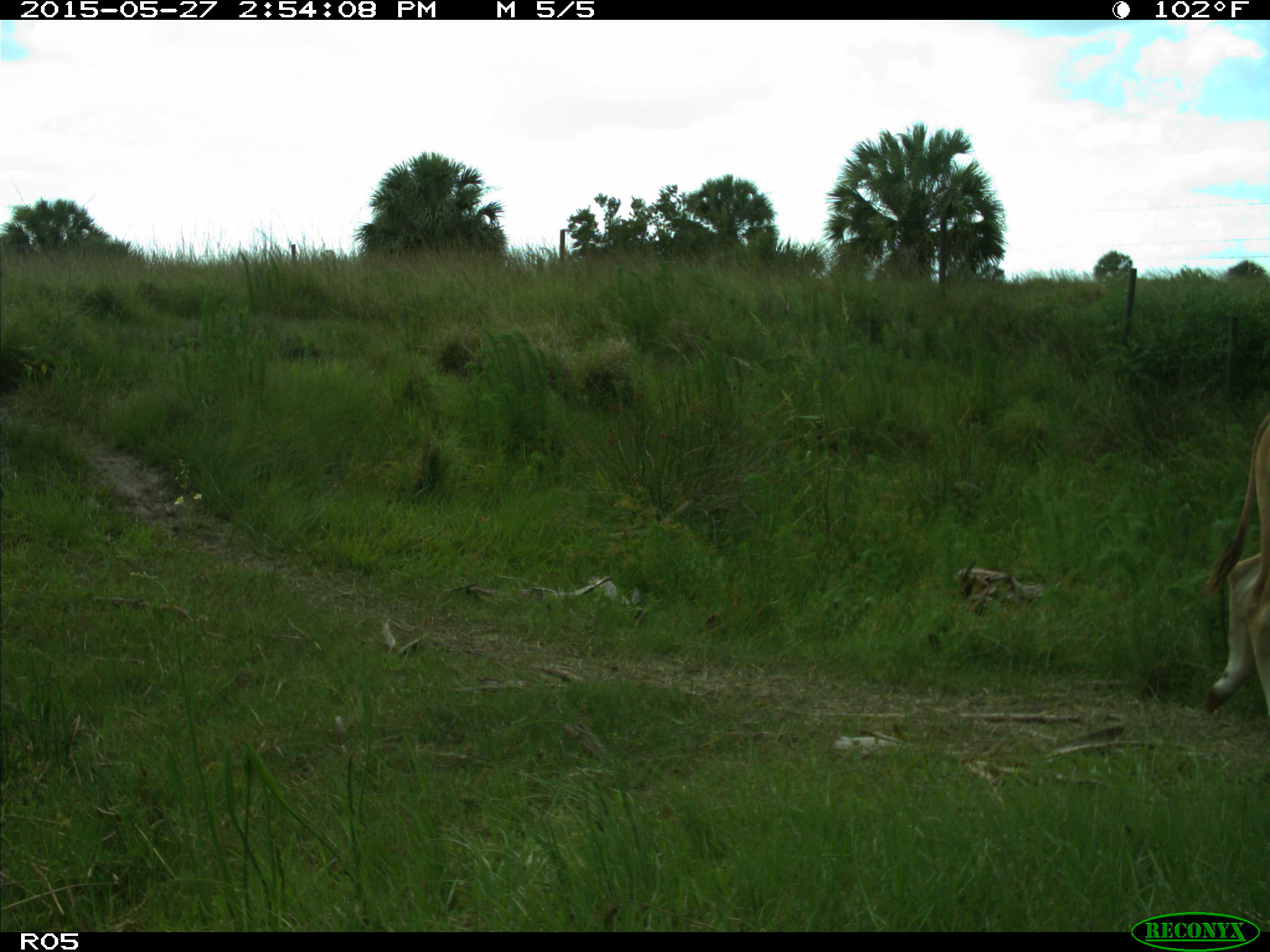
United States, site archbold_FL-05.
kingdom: Animalia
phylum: Chordata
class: Mammalia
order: Artiodactyla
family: Bovidae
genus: Bos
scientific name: Bos taurus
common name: domestic cow